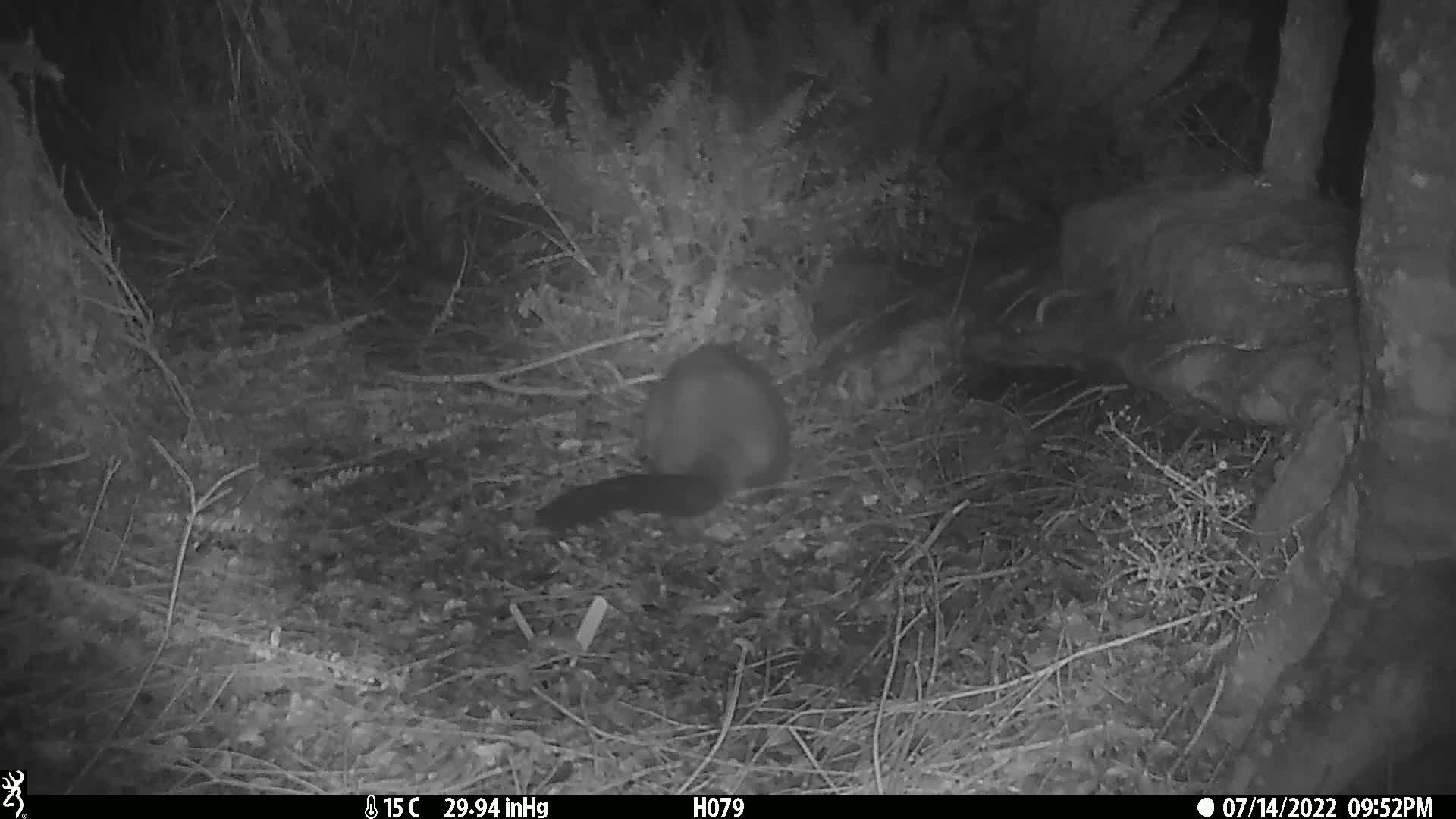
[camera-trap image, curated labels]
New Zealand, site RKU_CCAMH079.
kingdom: Animalia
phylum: Chordata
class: Mammalia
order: Diprotodontia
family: Phalangeridae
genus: Trichosurus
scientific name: Trichosurus vulpecula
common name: common brushtail possum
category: possum